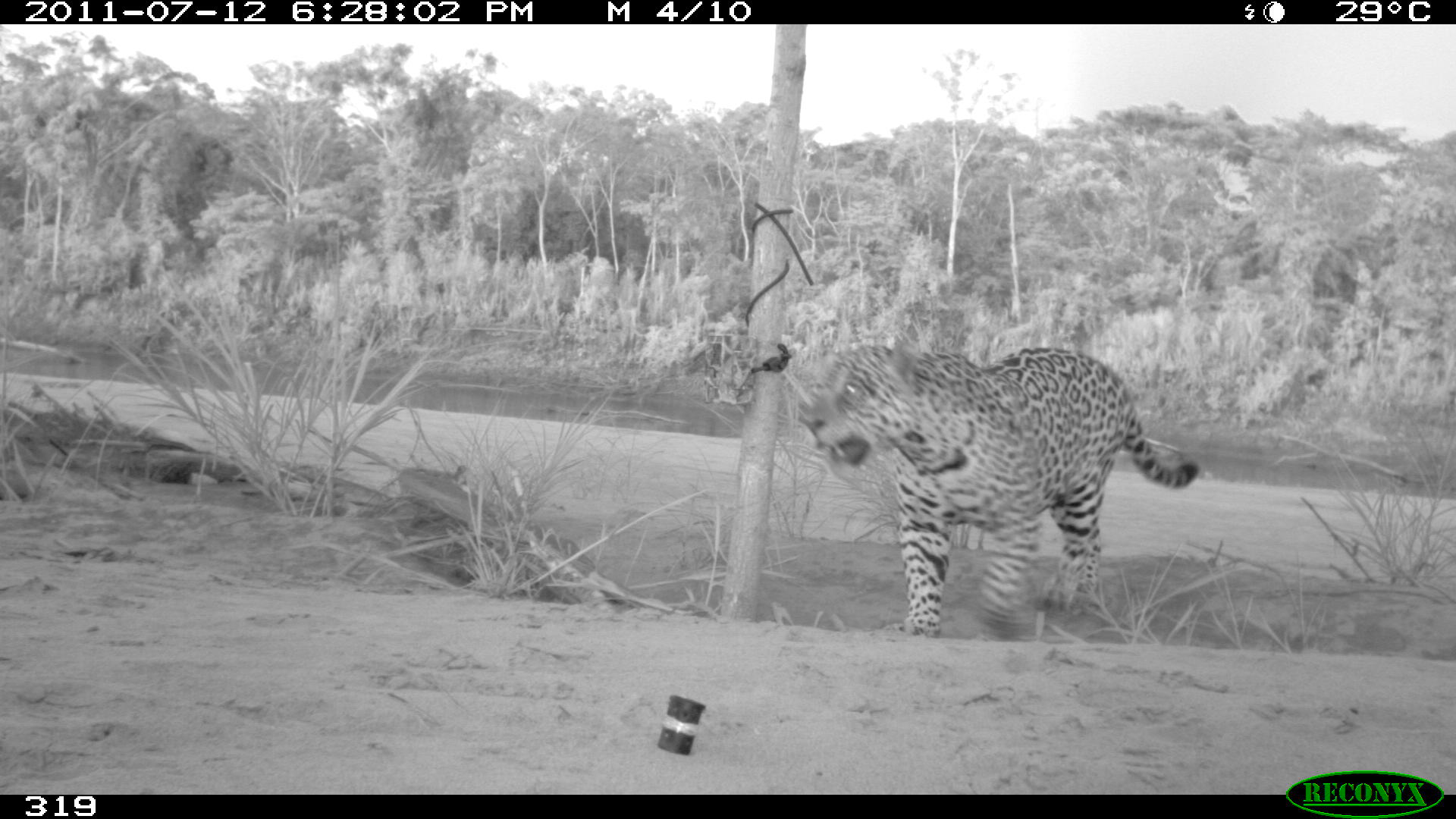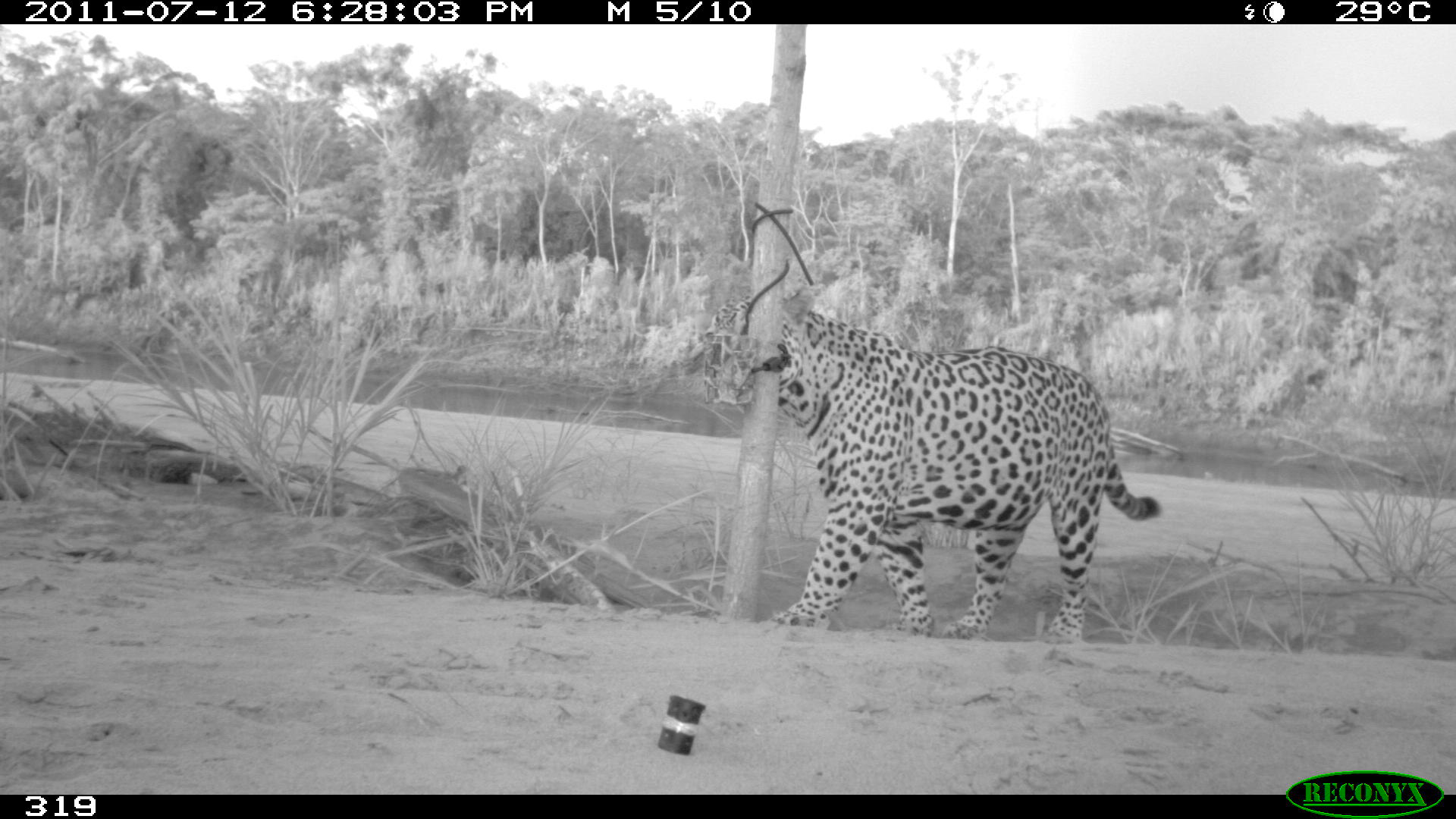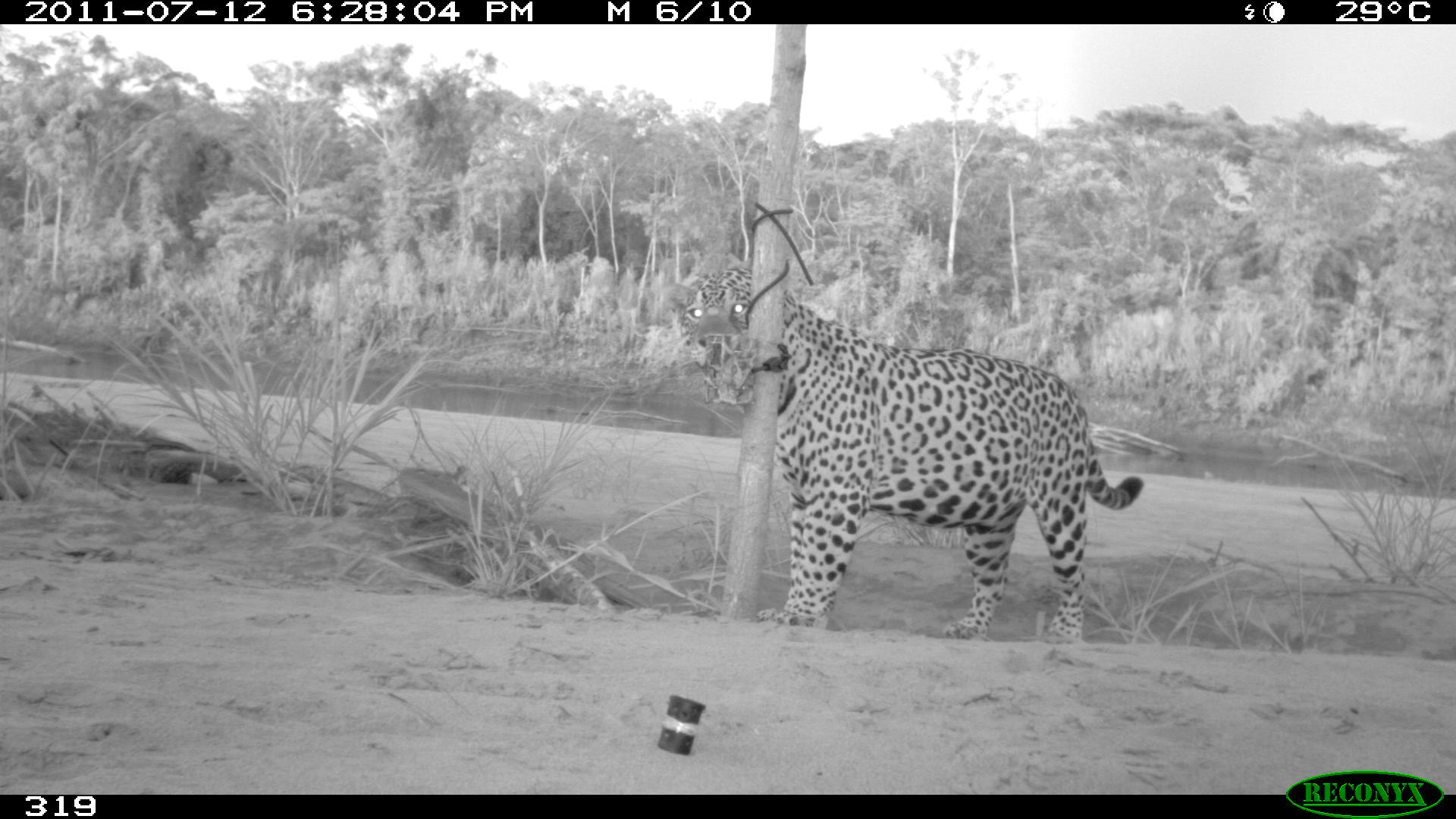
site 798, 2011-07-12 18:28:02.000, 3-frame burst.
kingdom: Animalia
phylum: Chordata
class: Mammalia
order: Carnivora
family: Felidae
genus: Panthera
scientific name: Panthera onca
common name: jaguar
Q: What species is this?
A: Panthera onca (jaguar).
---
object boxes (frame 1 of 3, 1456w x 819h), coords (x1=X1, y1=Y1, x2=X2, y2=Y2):
panthera onca: (x1=786, y1=341, x2=1202, y2=647)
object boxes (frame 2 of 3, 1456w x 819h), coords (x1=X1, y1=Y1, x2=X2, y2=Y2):
panthera onca: (x1=704, y1=284, x2=1162, y2=644)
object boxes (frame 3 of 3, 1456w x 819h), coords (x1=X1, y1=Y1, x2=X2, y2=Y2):
panthera onca: (x1=655, y1=247, x2=1144, y2=646)